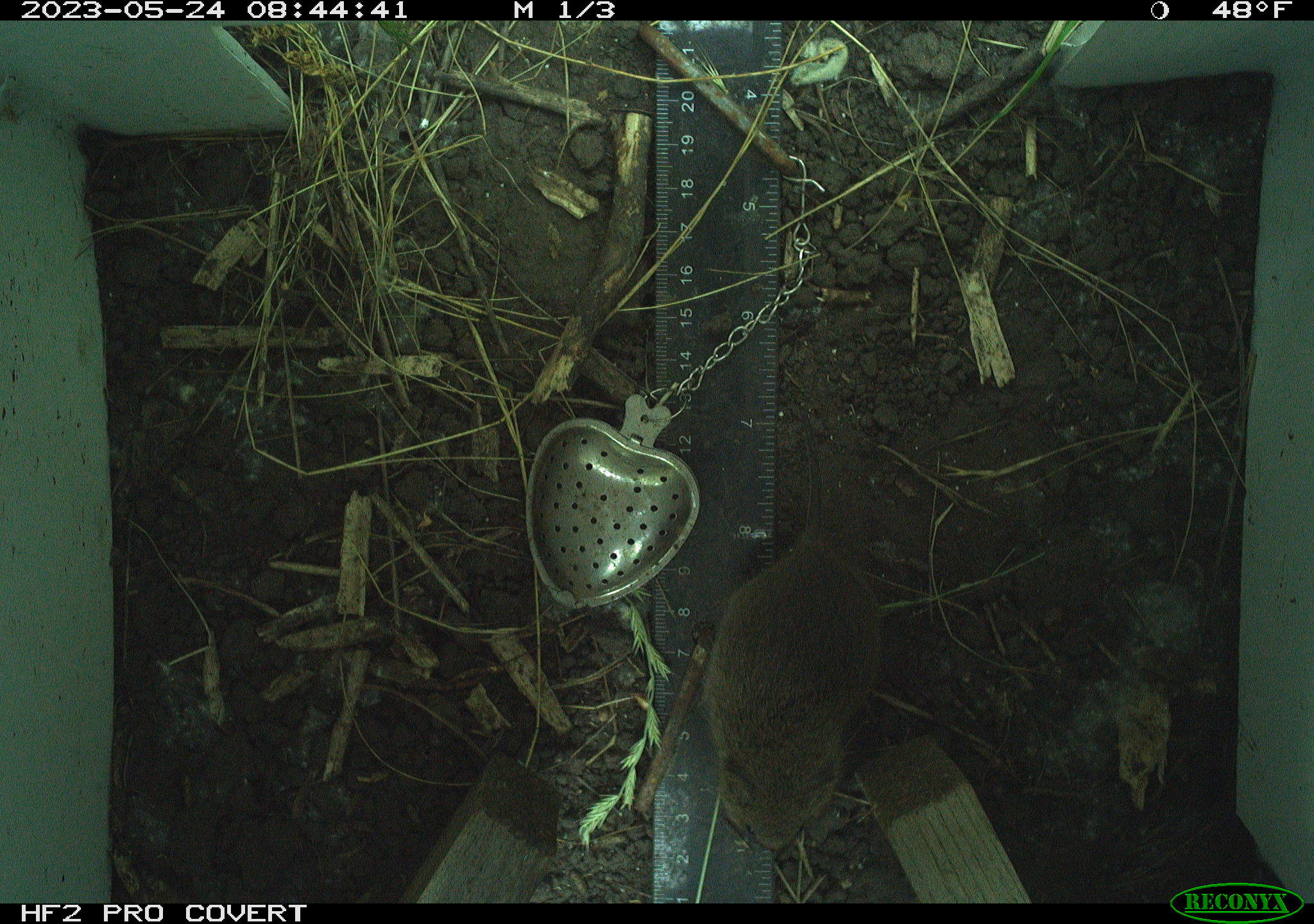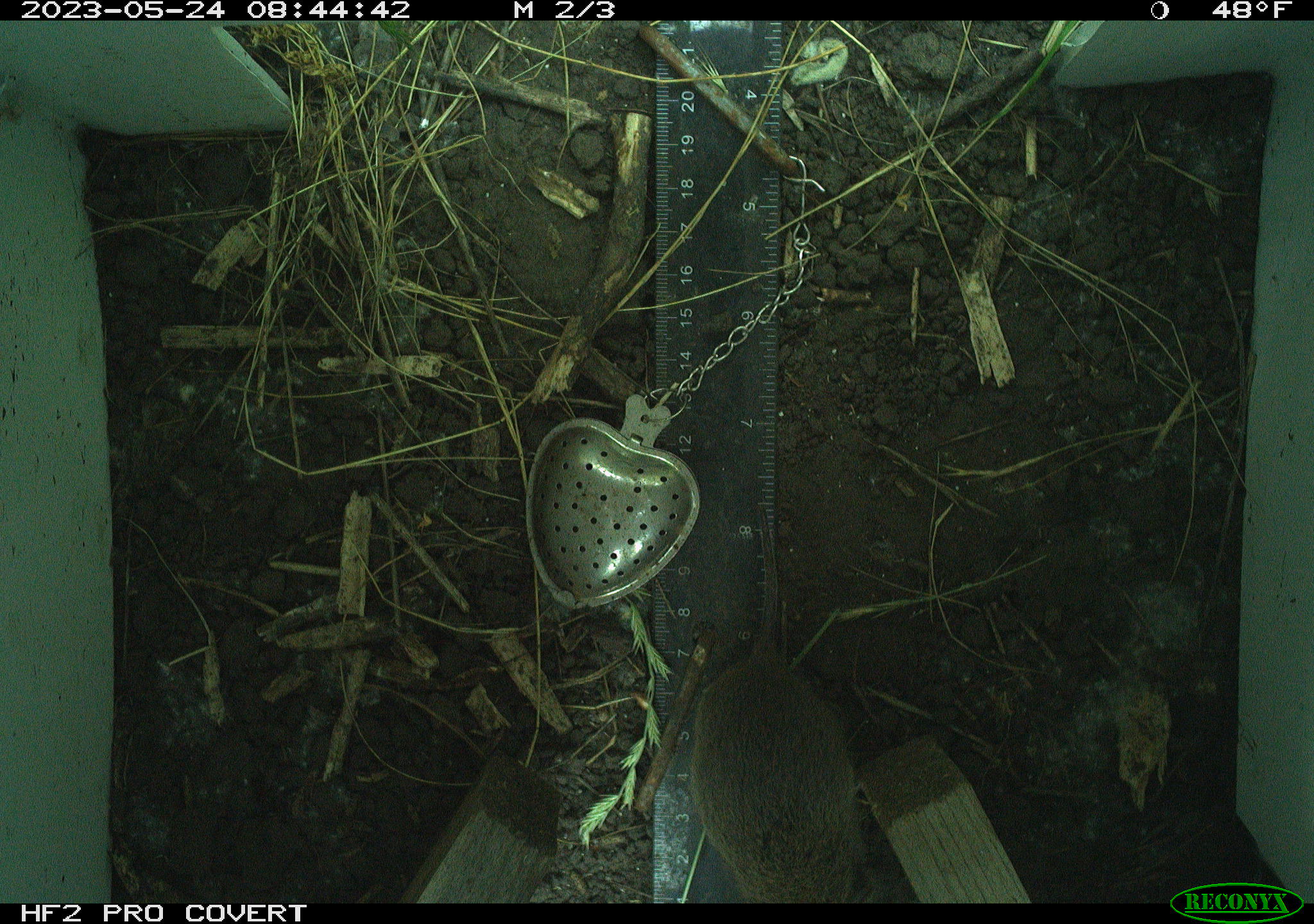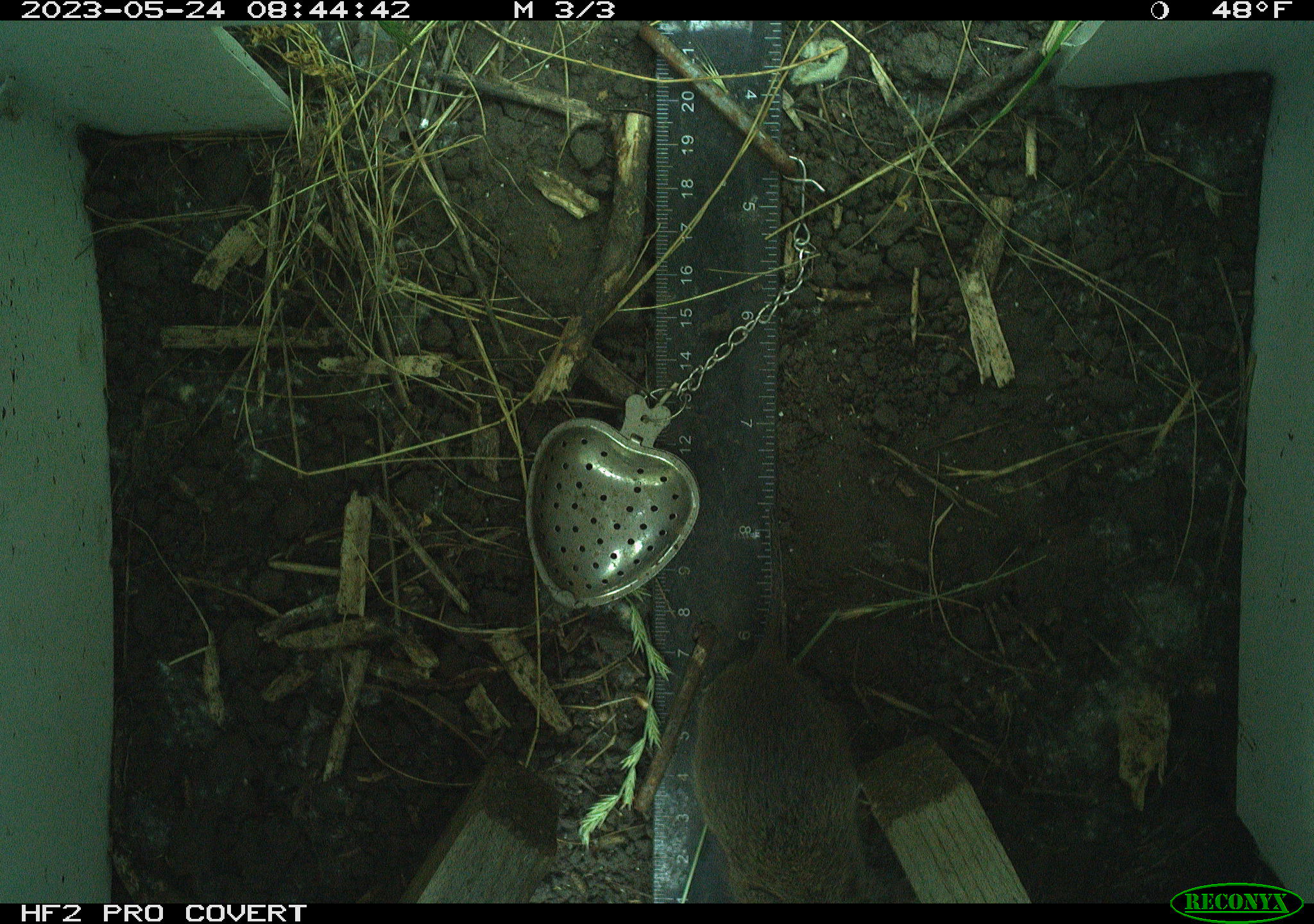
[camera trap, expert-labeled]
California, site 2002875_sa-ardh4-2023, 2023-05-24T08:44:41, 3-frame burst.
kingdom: Animalia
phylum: Chordata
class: Mammalia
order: Rodentia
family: Cricetidae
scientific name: Arvicolinae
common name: voles, lemmings, and muskrats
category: arvicolinae subfamily